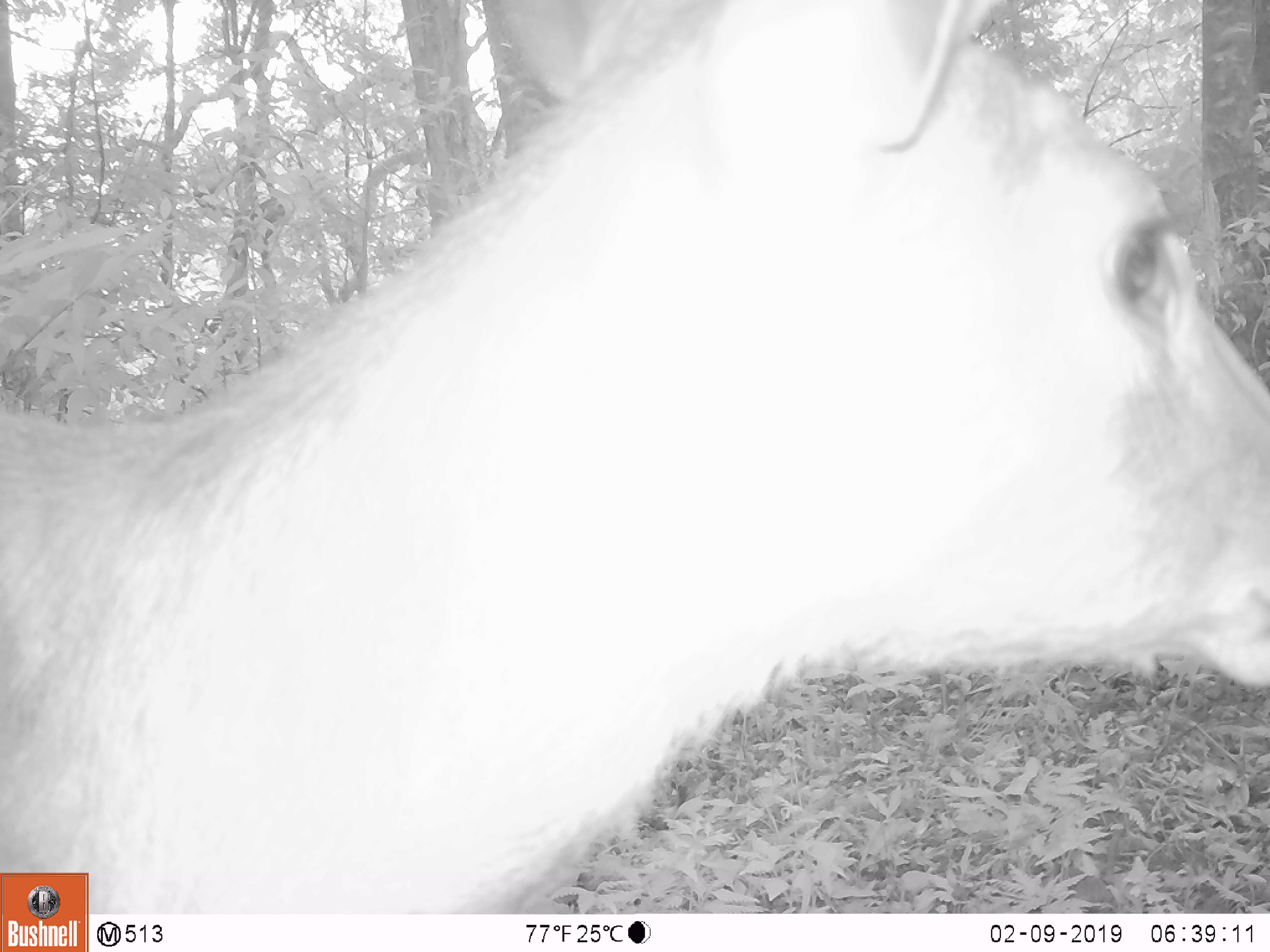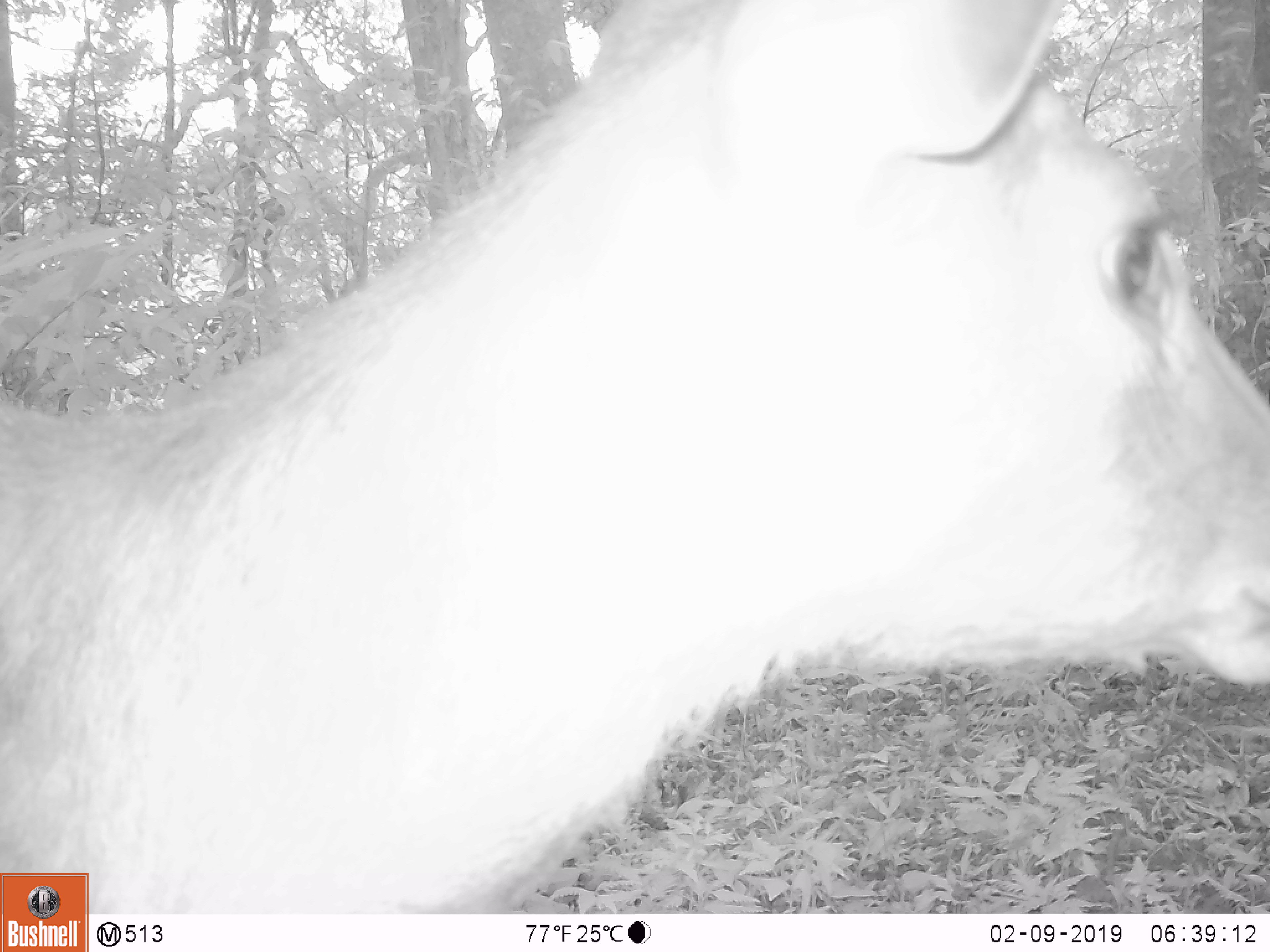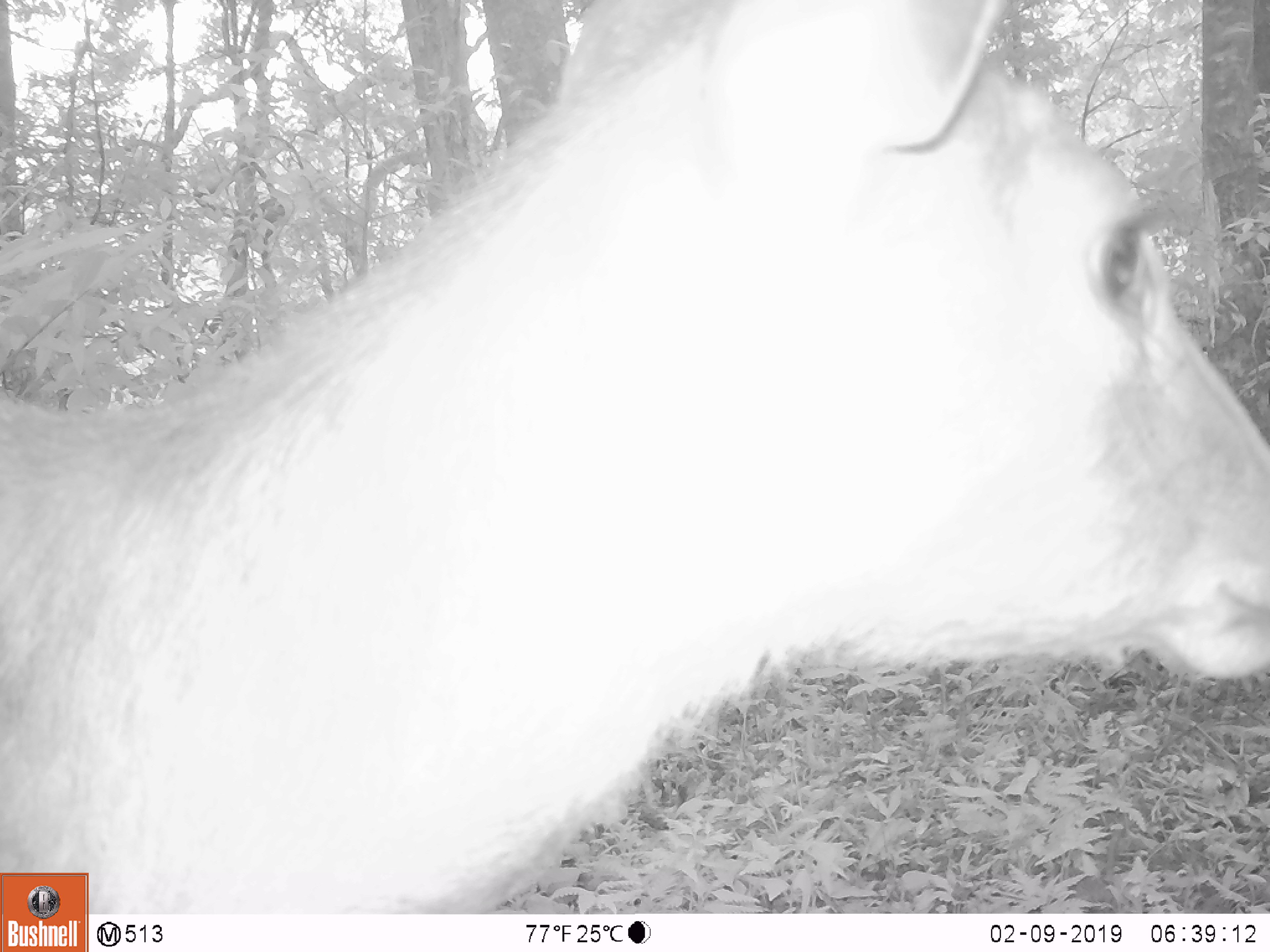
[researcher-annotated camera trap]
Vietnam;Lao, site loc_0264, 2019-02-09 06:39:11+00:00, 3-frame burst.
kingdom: Animalia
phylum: Chordata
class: Mammalia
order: Artiodactyla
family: Cervidae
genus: Rusa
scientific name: Rusa unicolor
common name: sambar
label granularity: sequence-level